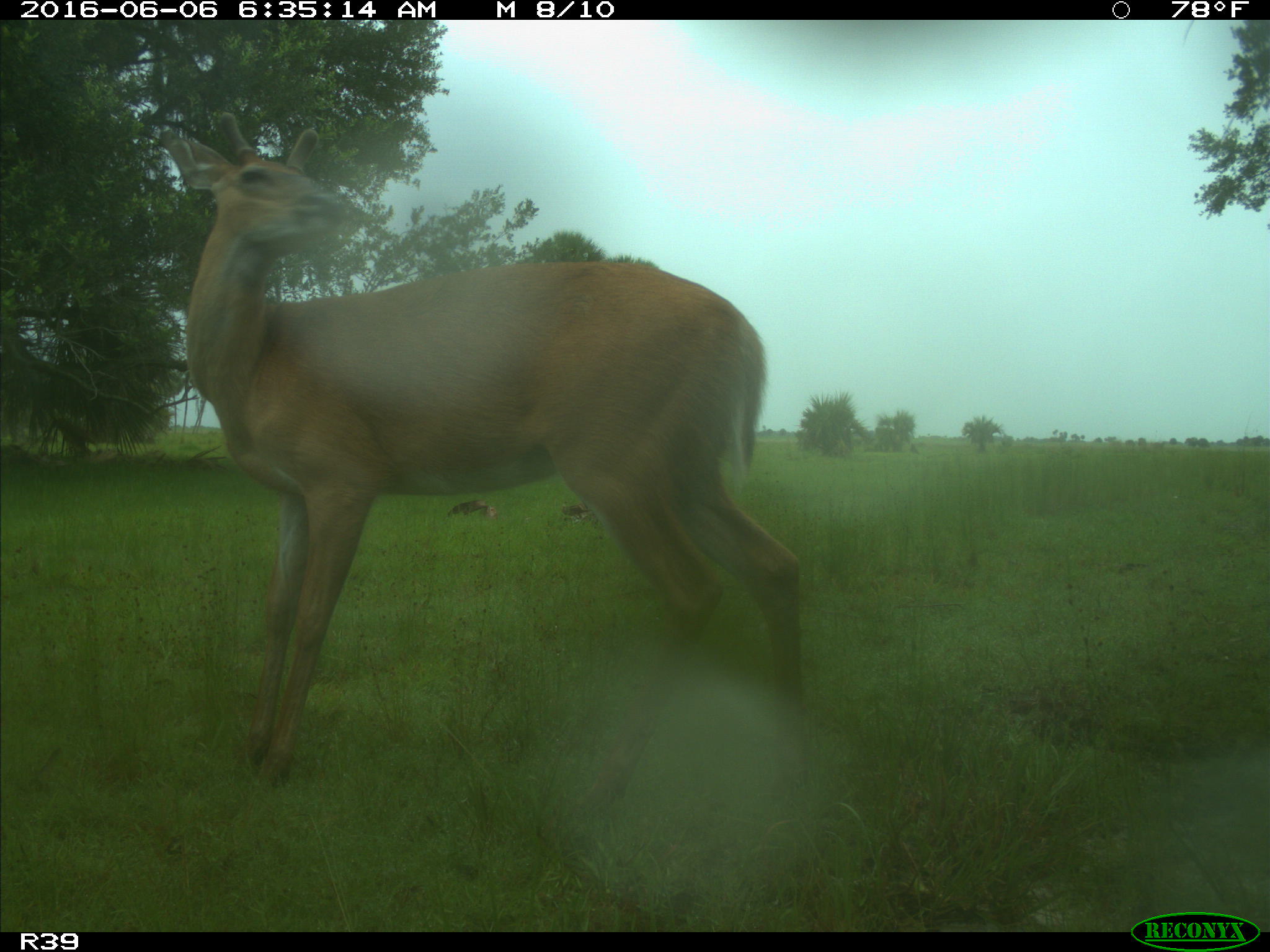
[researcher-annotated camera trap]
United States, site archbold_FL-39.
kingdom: Animalia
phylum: Chordata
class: Mammalia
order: Artiodactyla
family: Cervidae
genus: Odocoileus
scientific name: Odocoileus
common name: deer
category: unidentified deer